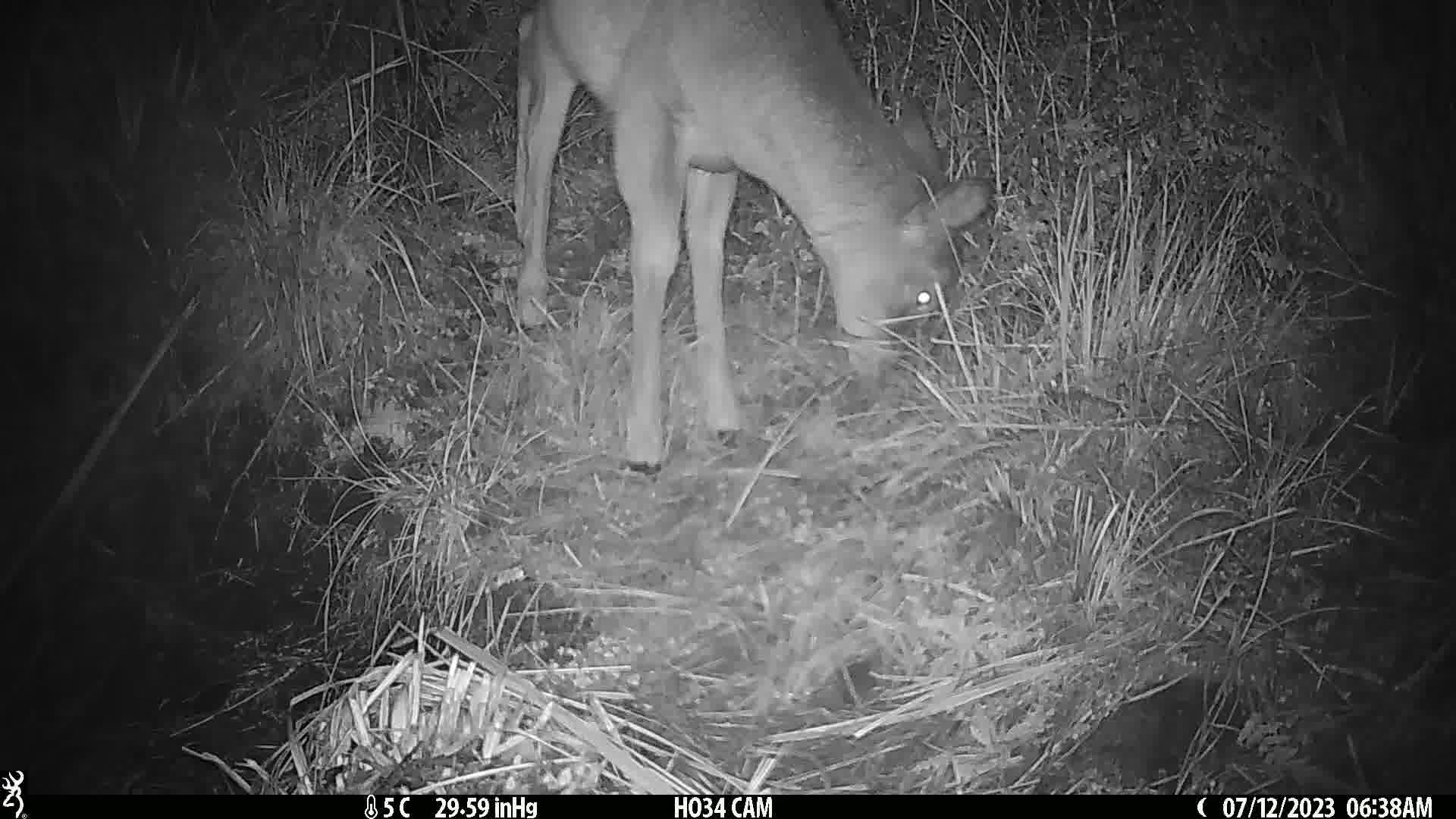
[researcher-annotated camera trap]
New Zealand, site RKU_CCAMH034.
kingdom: Animalia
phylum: Chordata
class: Mammalia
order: Artiodactyla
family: Cervidae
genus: Odocoileus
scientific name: Odocoileus virginianus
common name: white-tailed deer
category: white tailed deer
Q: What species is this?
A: White tailed deer (white-tailed deer) (Odocoileus virginianus).